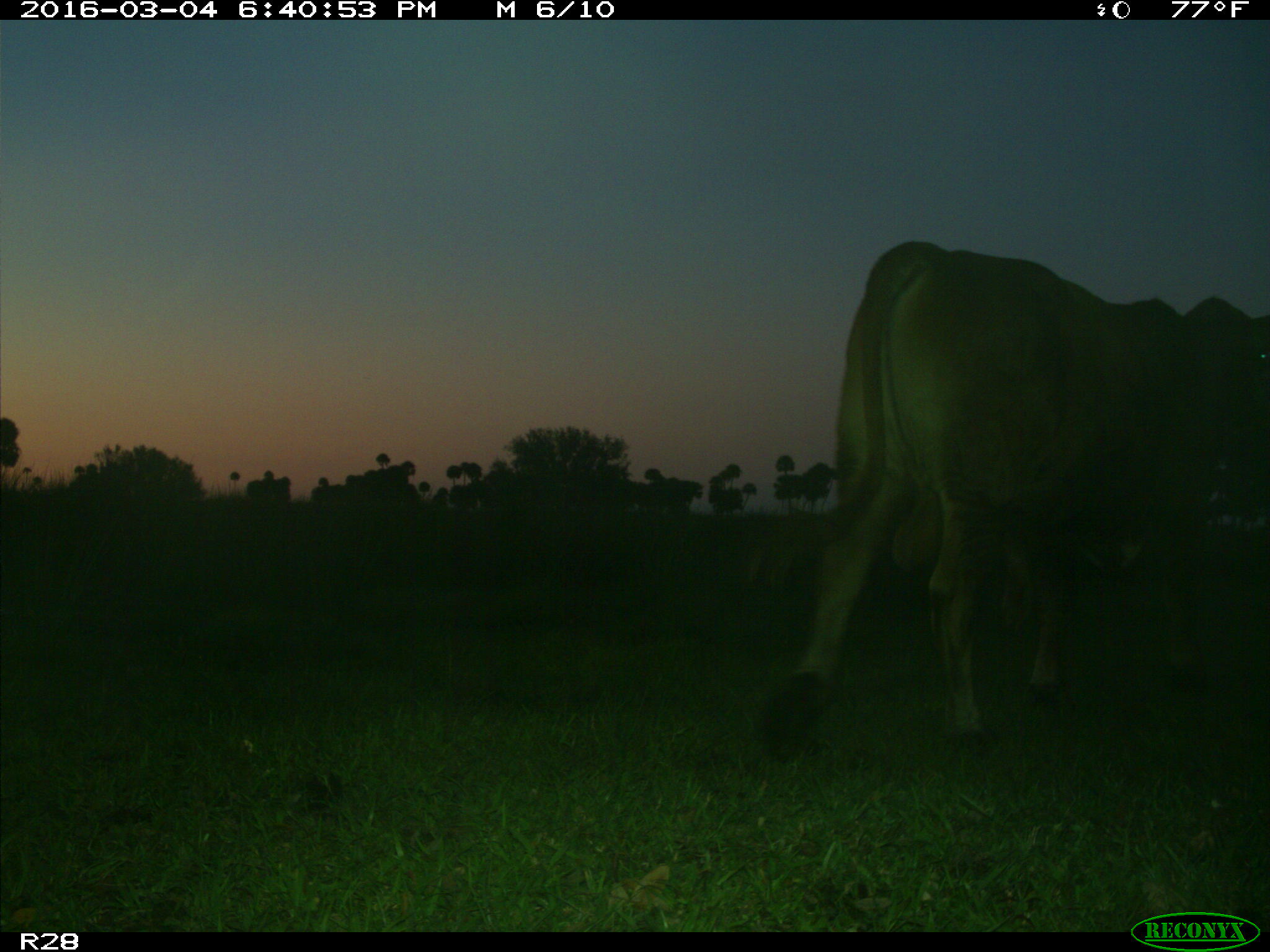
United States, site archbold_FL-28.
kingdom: Animalia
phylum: Chordata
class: Mammalia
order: Artiodactyla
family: Bovidae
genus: Bos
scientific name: Bos taurus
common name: domestic cow